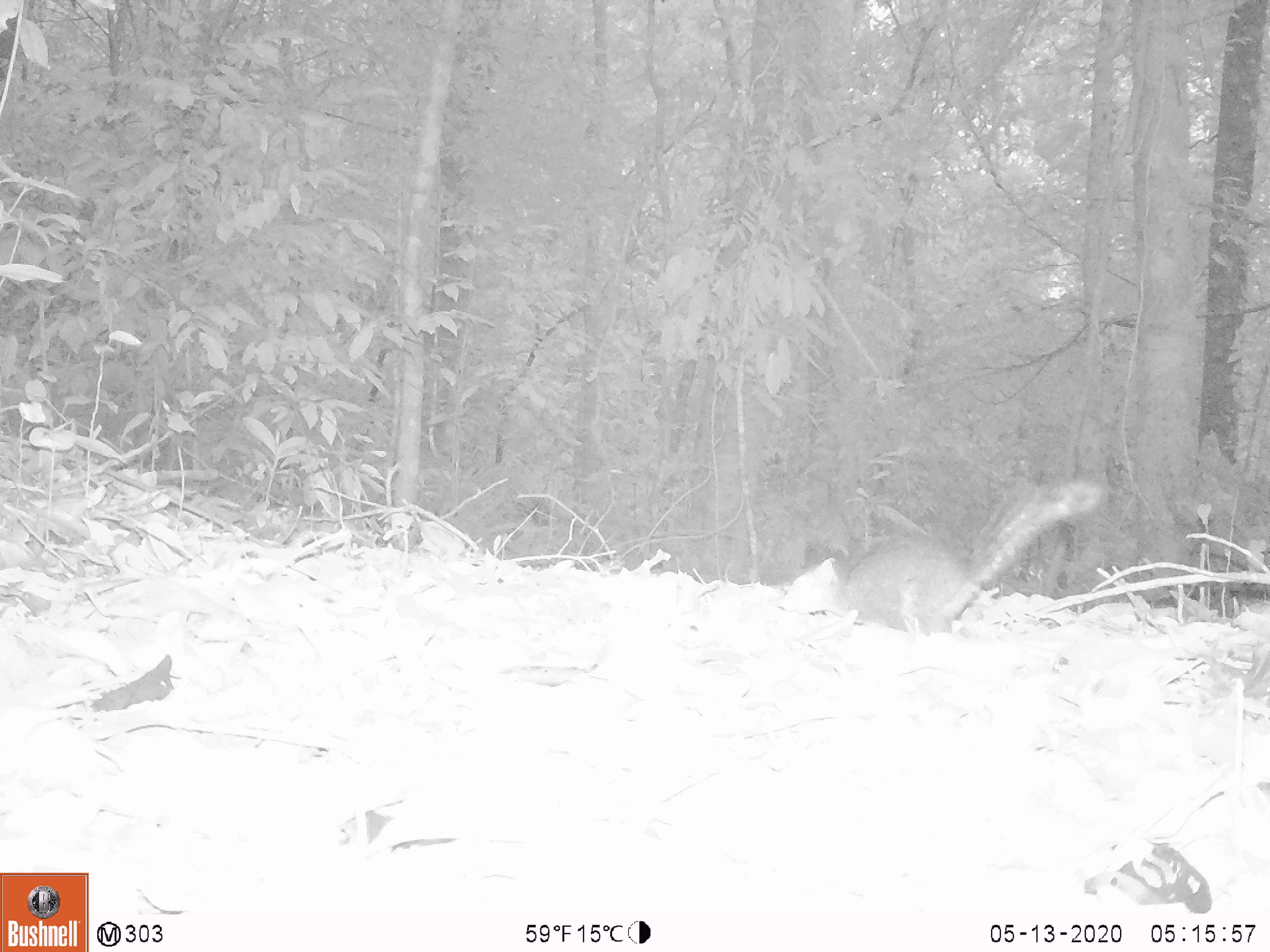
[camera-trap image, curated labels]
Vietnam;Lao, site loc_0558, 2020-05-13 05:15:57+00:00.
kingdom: Animalia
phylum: Chordata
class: Mammalia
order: Rodentia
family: Sciuridae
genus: Sciurus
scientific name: Sciurus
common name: squirrel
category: unidentified squirrel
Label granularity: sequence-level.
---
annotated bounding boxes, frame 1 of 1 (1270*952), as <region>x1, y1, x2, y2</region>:
unidentified squirrel: <region>779, 473, 1102, 635</region>